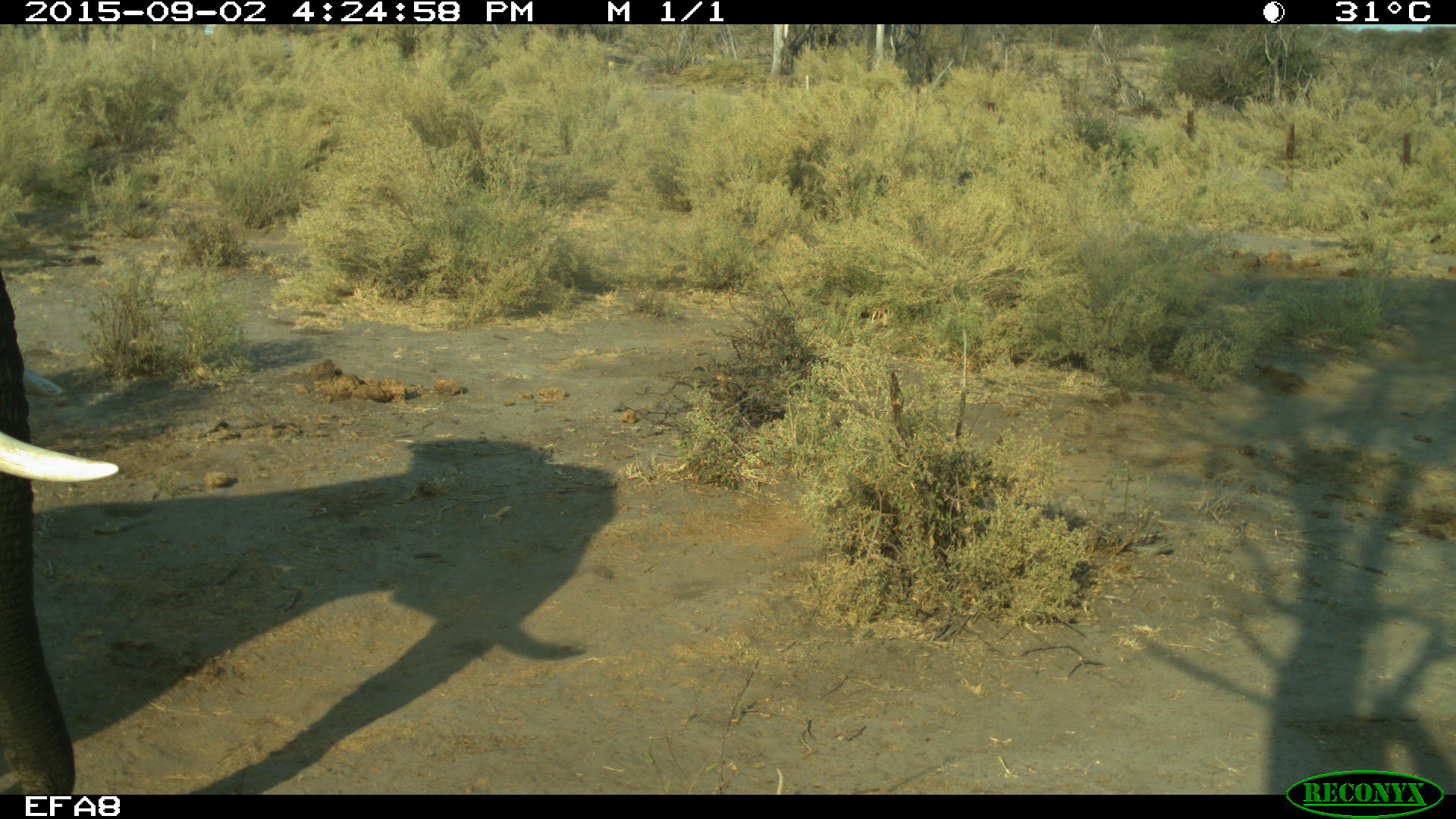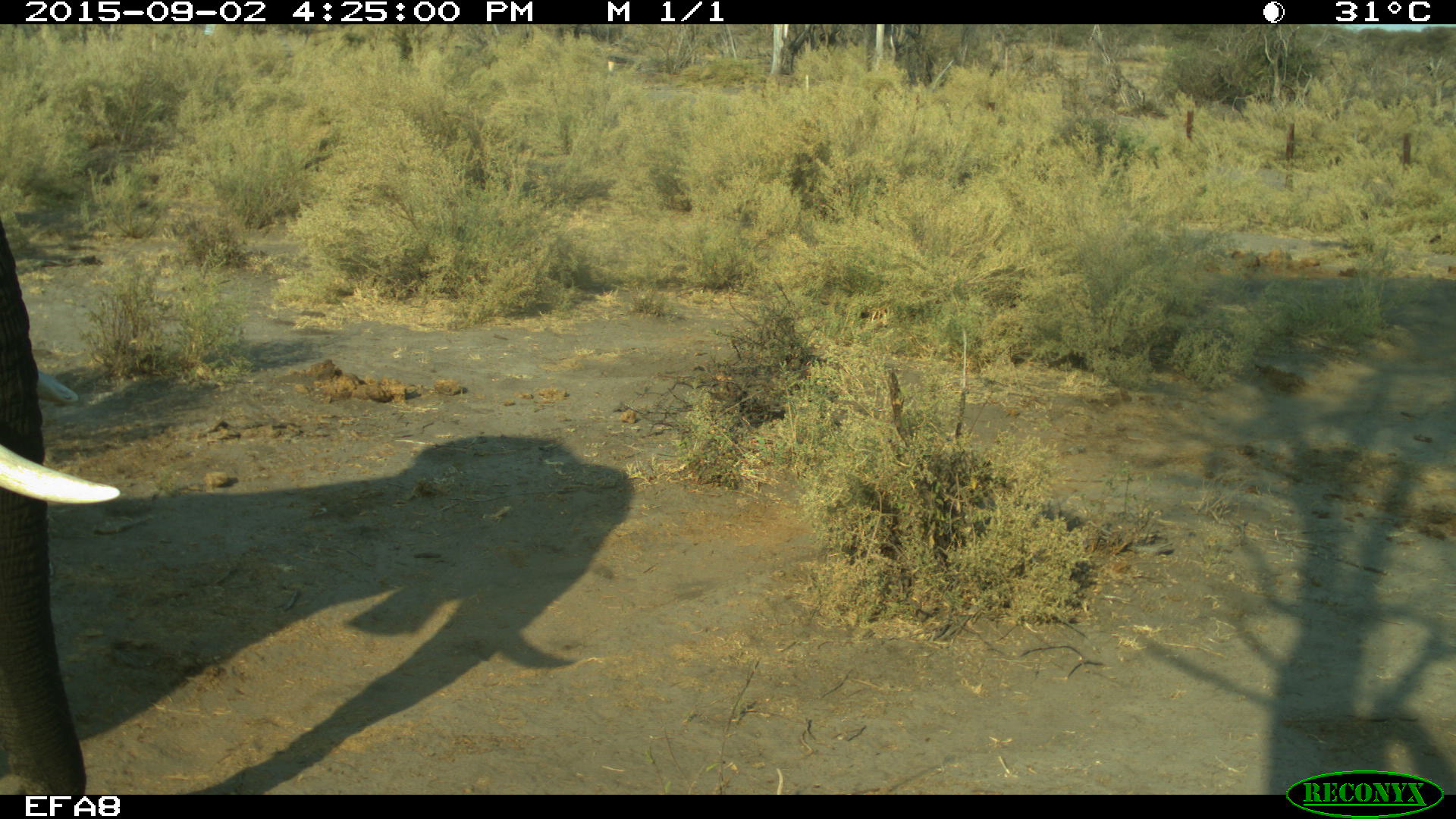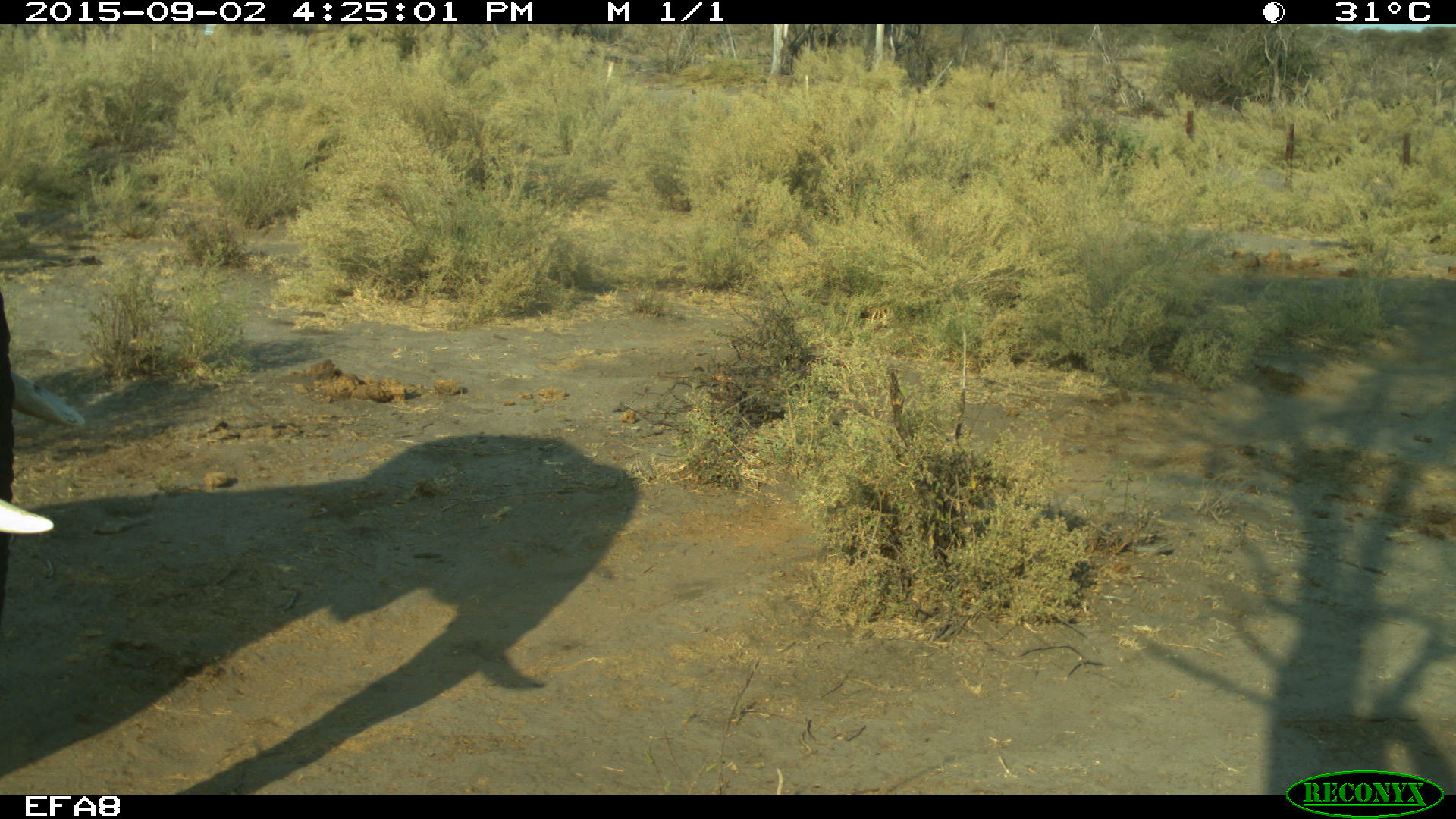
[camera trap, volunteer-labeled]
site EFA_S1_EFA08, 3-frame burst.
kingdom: Animalia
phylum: Chordata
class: Mammalia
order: Proboscidea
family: Elephantidae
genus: Loxodonta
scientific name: Loxodonta africana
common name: african bush elephant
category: elephant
Elephant (african bush elephant) (Loxodonta africana), count 1. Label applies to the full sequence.